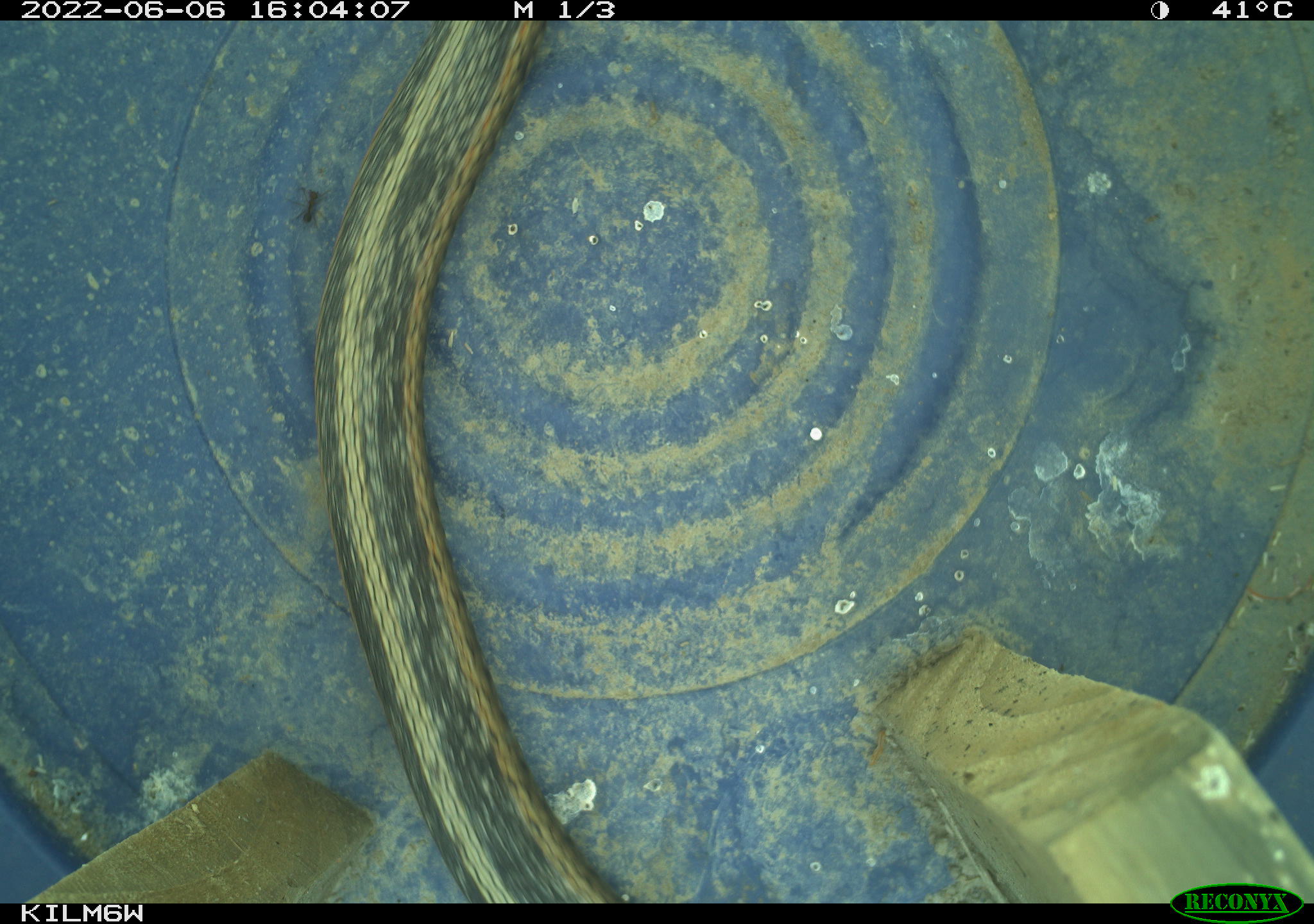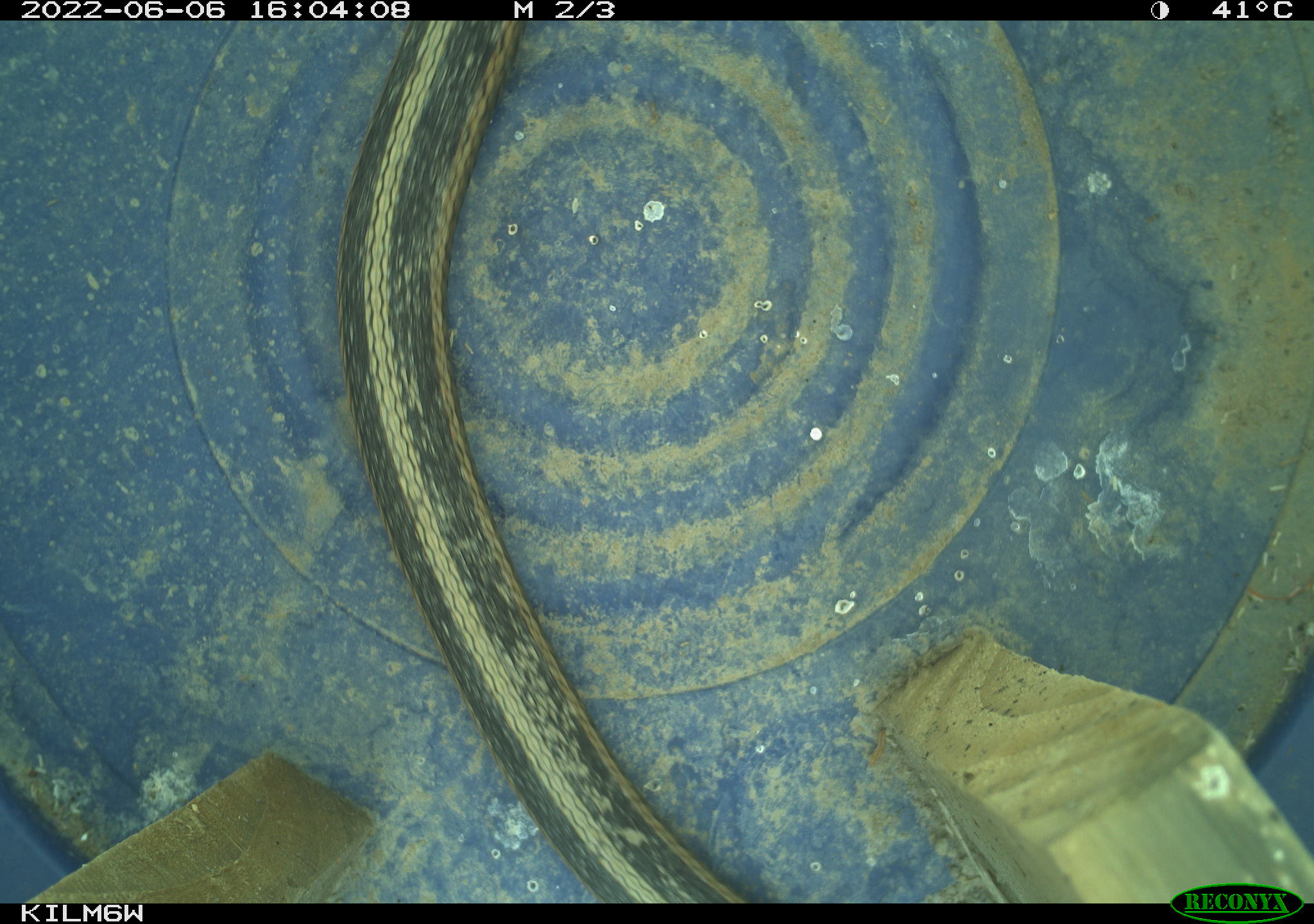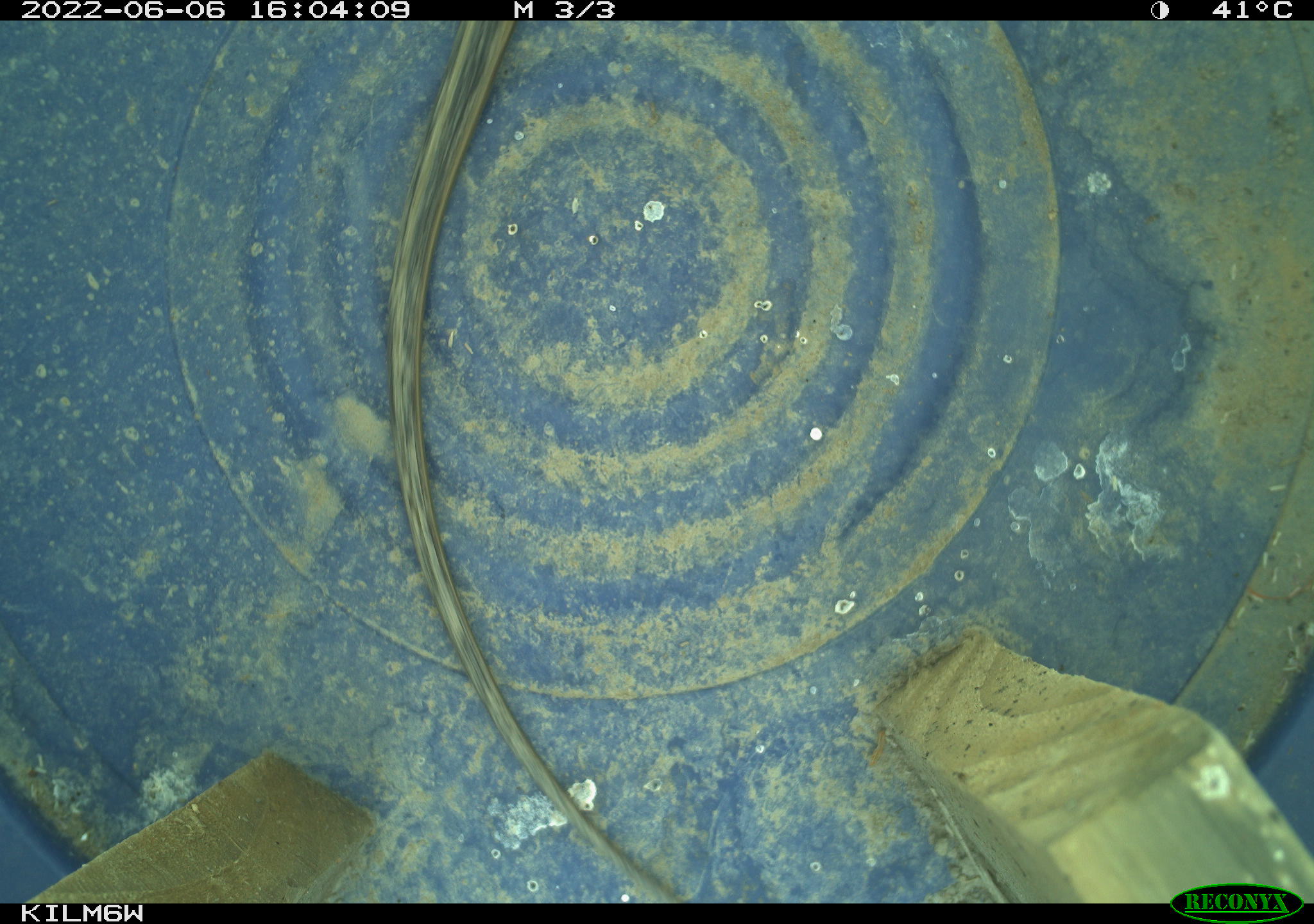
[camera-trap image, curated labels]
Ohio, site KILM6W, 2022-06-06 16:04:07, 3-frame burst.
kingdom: Animalia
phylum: Chordata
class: Reptilia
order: Squamata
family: Colubridae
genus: Thamnophis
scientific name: Thamnophis sirtalis sirtalis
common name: eastern gartersnake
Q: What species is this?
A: Eastern gartersnake (Thamnophis sirtalis sirtalis).